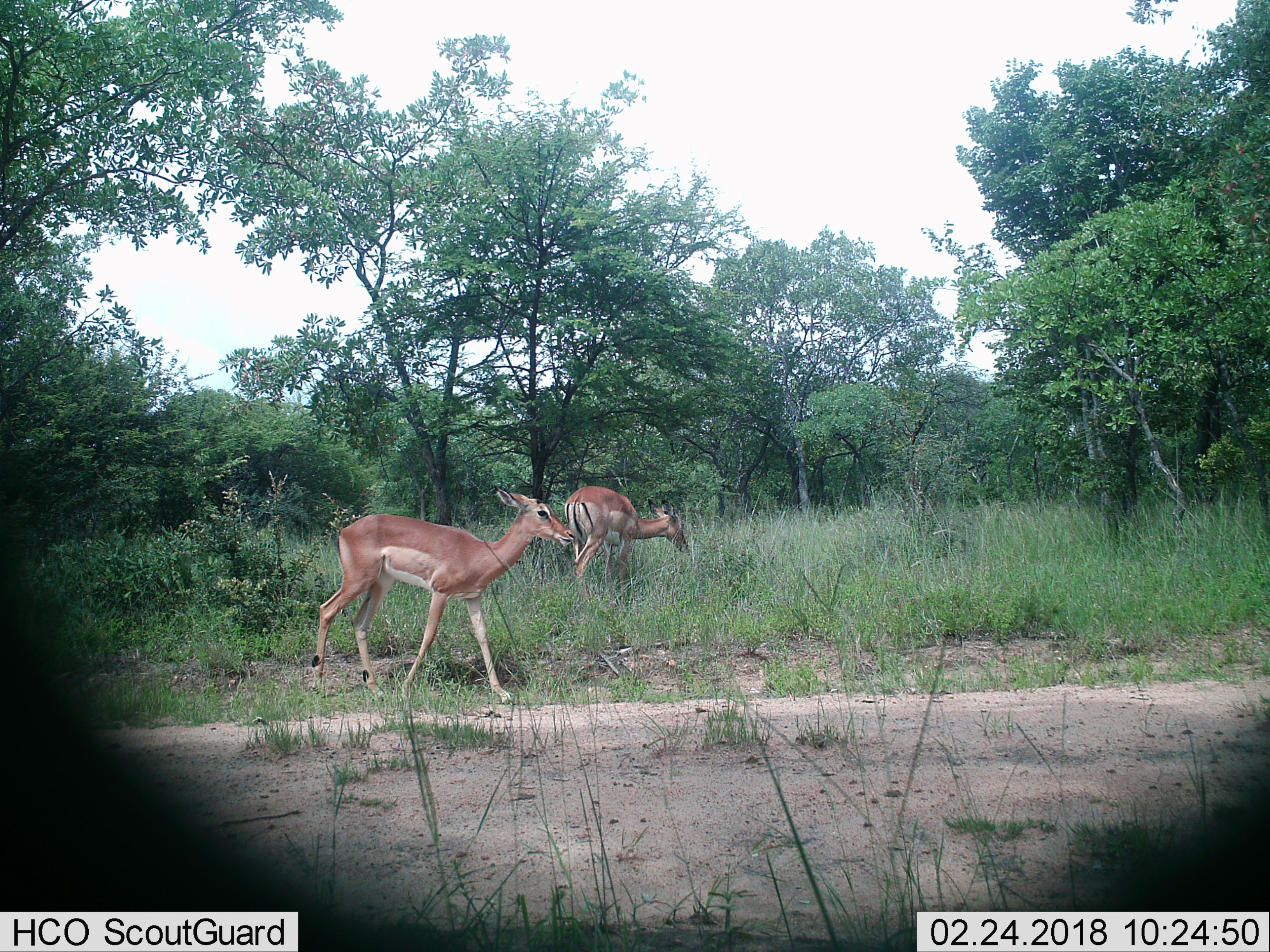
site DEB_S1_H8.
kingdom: Animalia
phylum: Chordata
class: Mammalia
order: Artiodactyla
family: Bovidae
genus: Aepyceros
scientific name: Aepyceros melampus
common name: impala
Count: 2.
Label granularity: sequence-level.